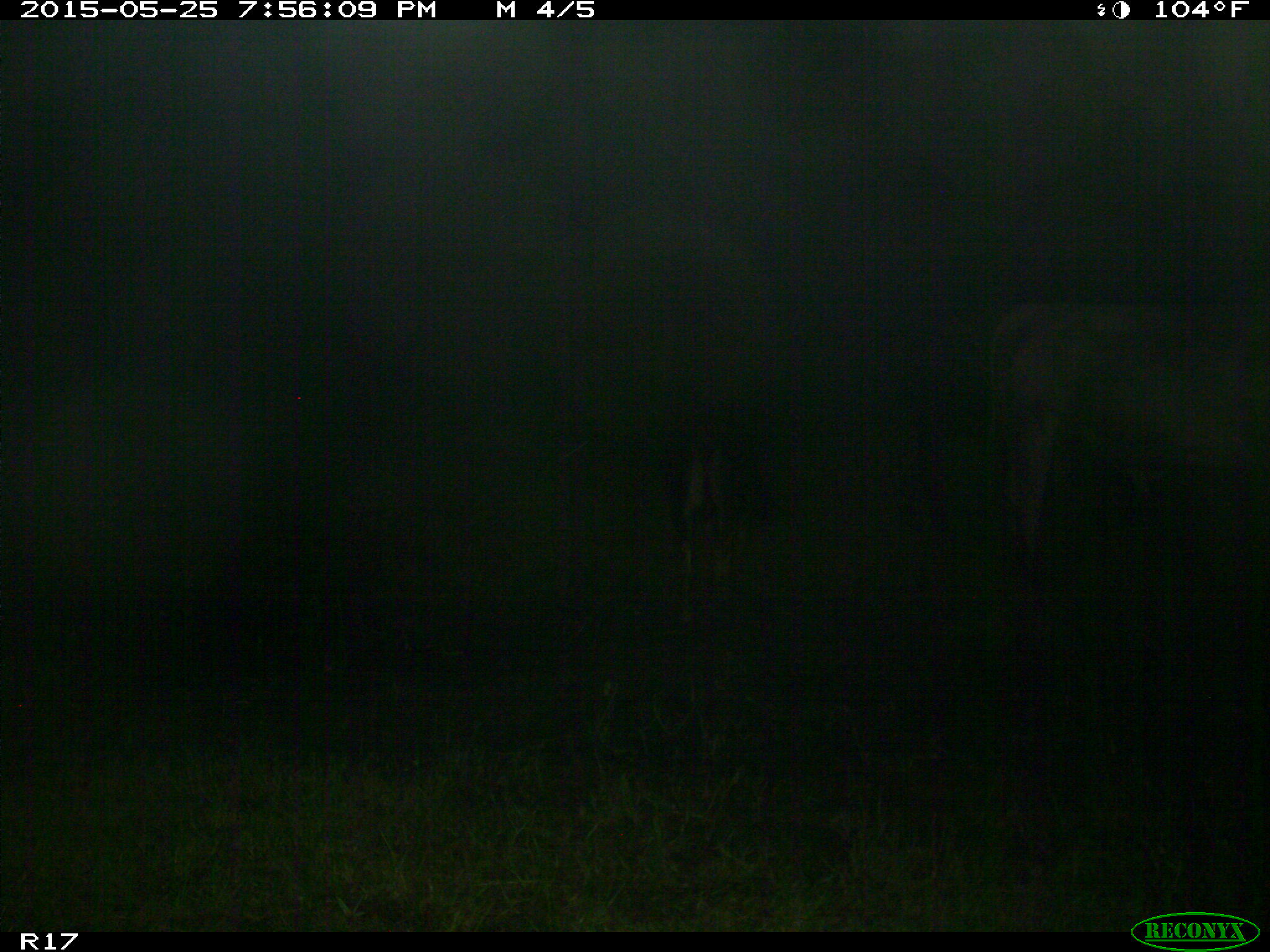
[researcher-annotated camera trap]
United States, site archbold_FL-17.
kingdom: Animalia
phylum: Chordata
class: Mammalia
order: Artiodactyla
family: Bovidae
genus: Bos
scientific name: Bos taurus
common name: domestic cow